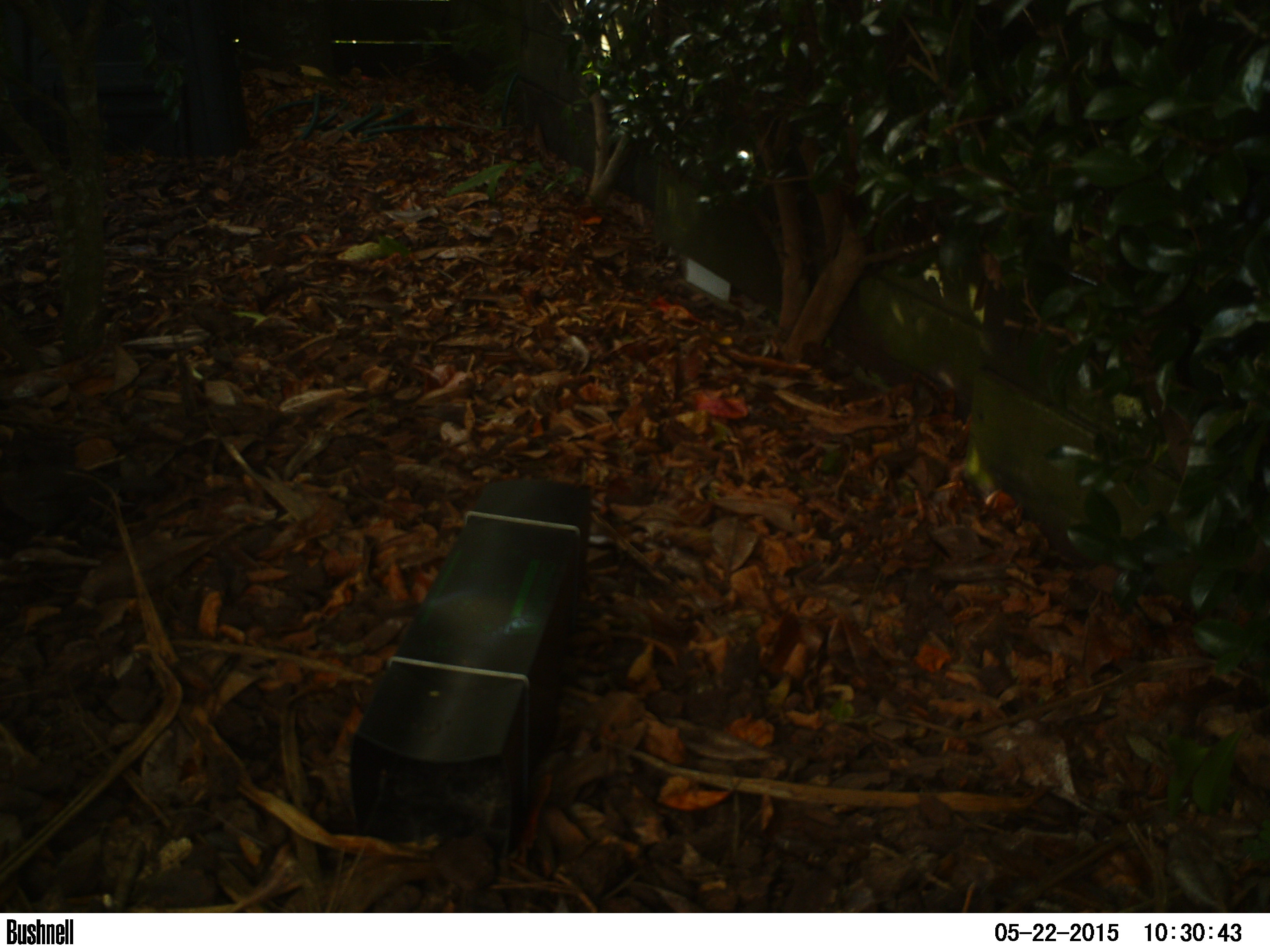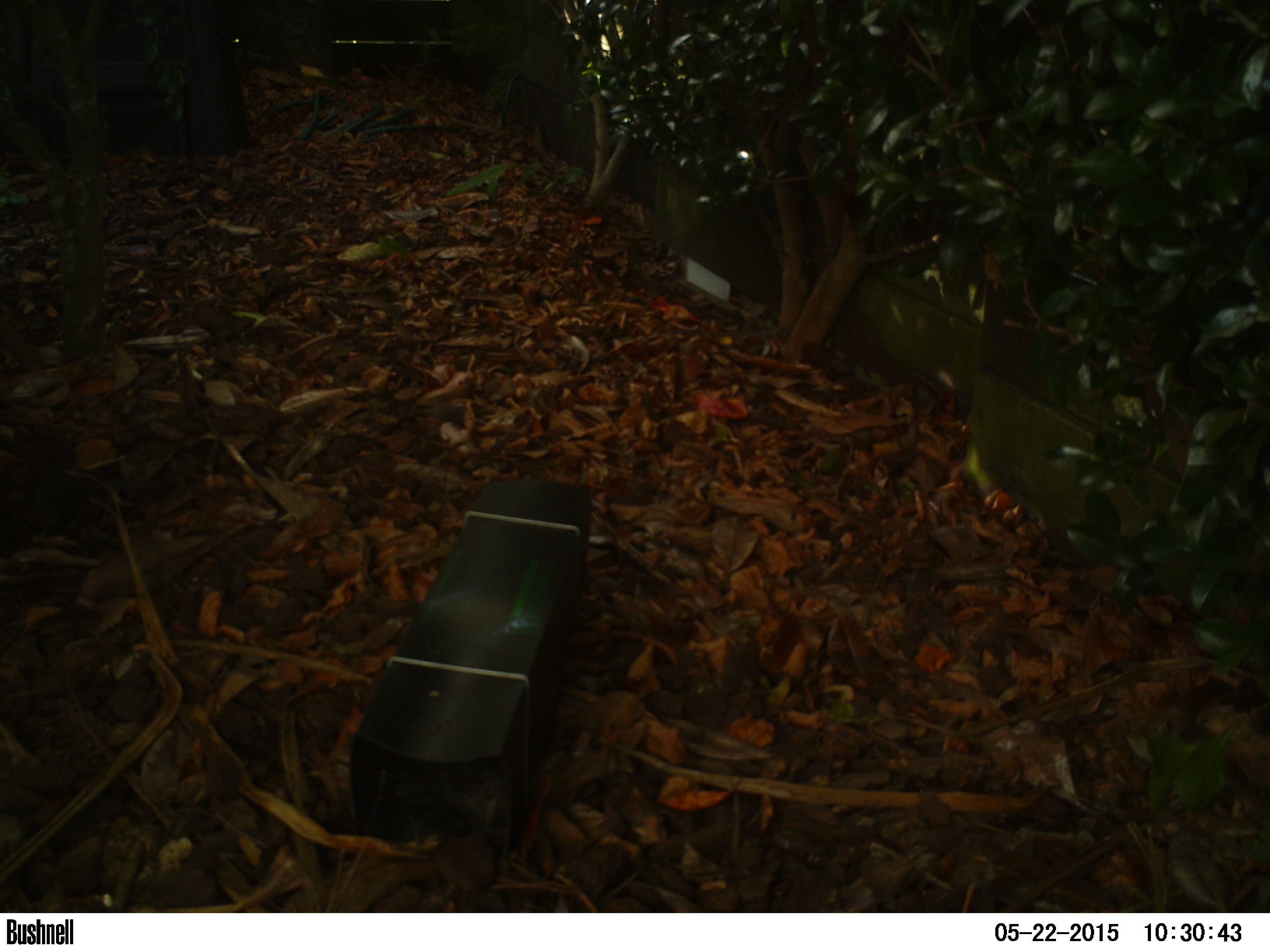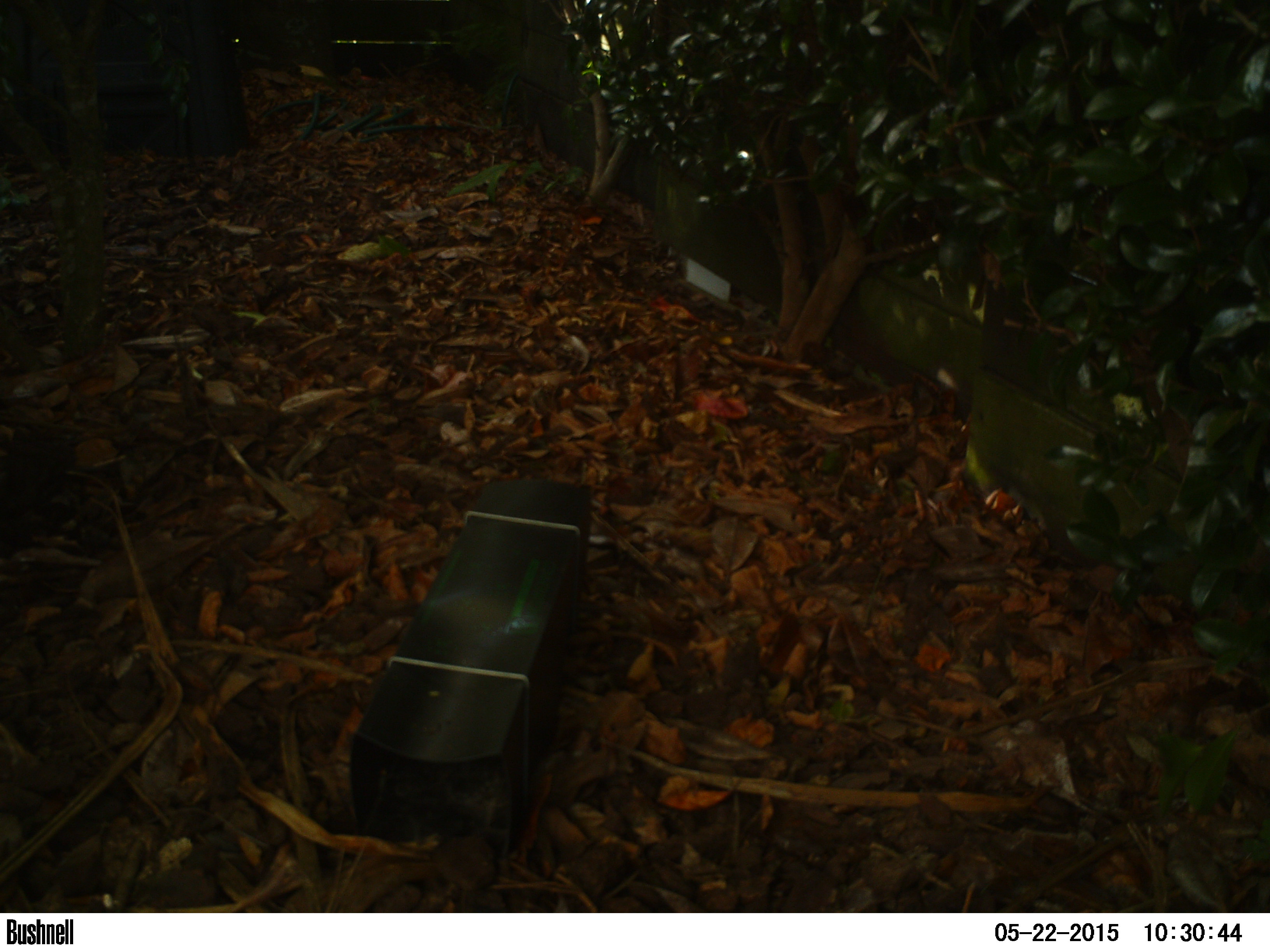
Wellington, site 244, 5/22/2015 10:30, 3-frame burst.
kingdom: Animalia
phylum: Chordata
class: Aves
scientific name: Aves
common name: bird